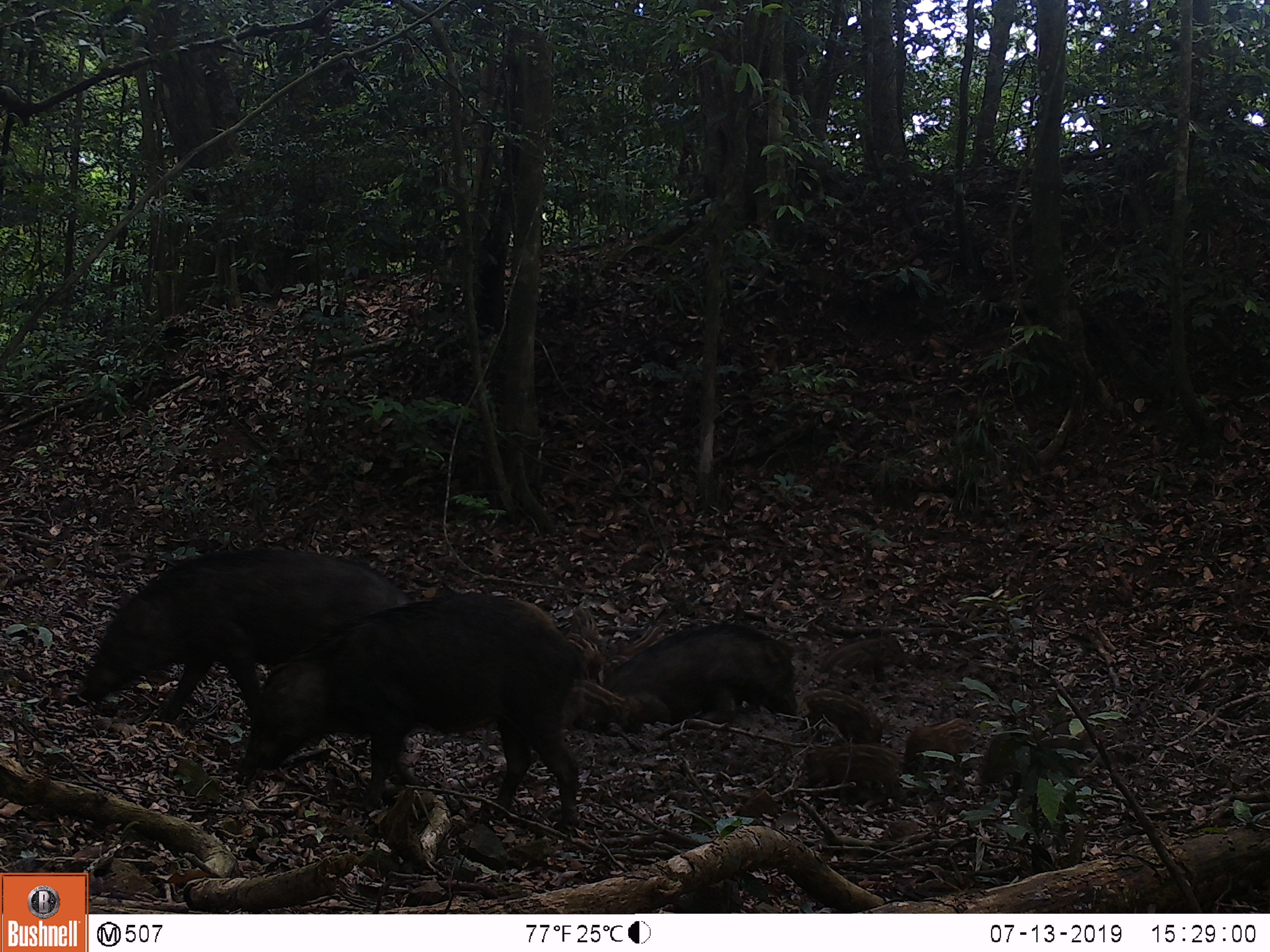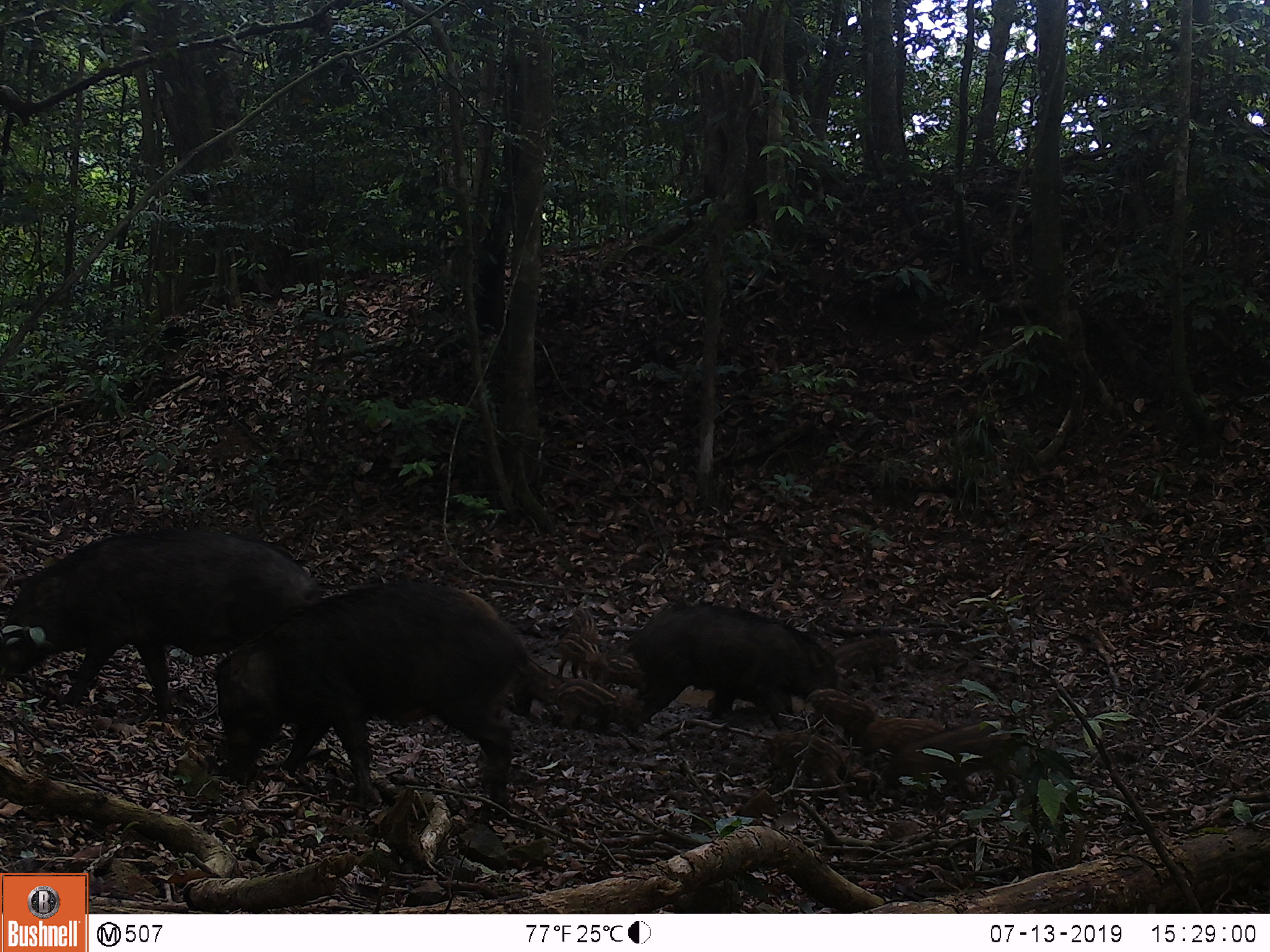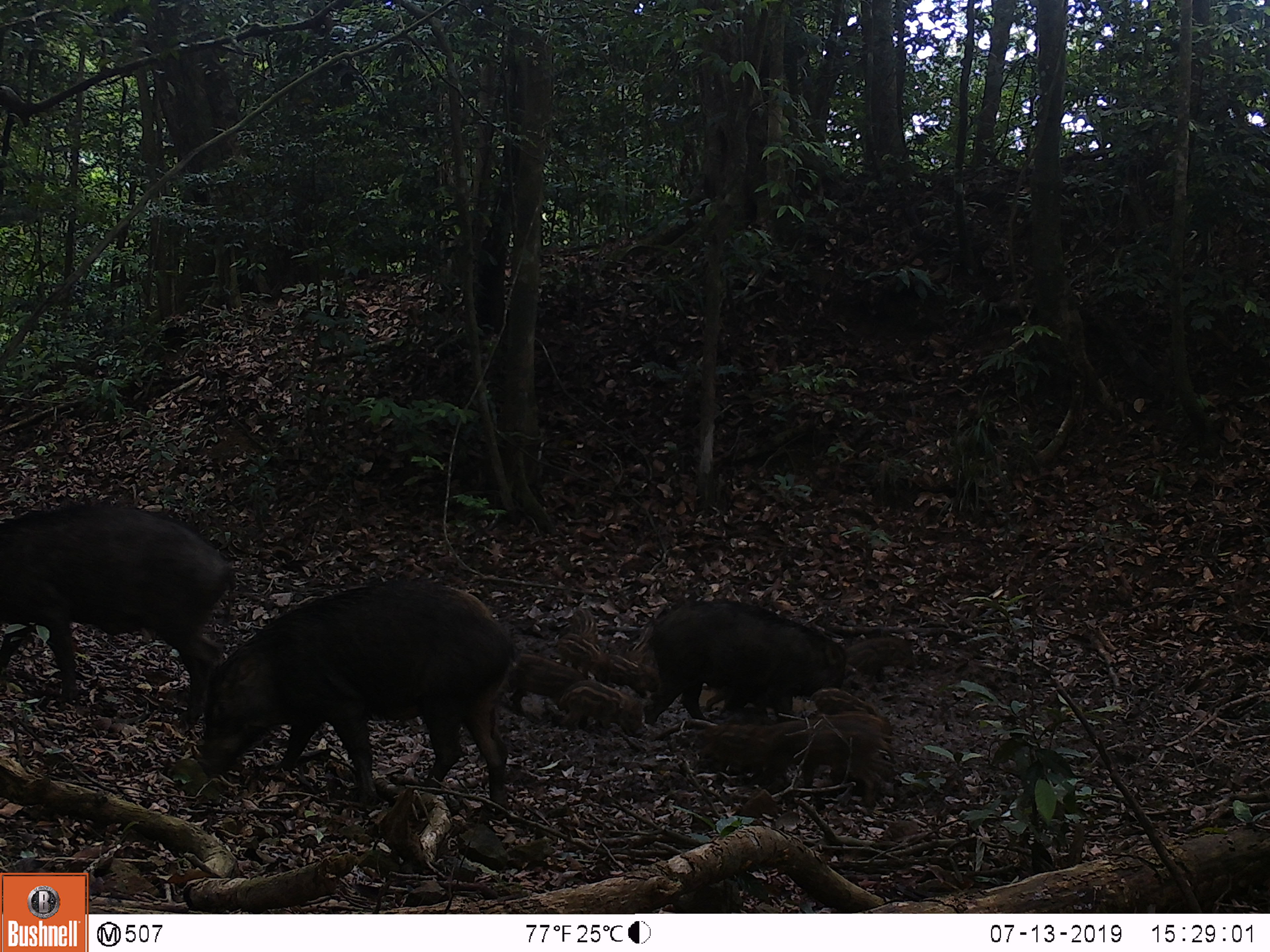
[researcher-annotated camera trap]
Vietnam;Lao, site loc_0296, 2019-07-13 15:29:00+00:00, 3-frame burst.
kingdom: Animalia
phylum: Chordata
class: Mammalia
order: Artiodactyla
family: Suidae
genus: Sus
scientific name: Sus scrofa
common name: eurasian wild pig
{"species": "eurasian wild pig (Sus scrofa)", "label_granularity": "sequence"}